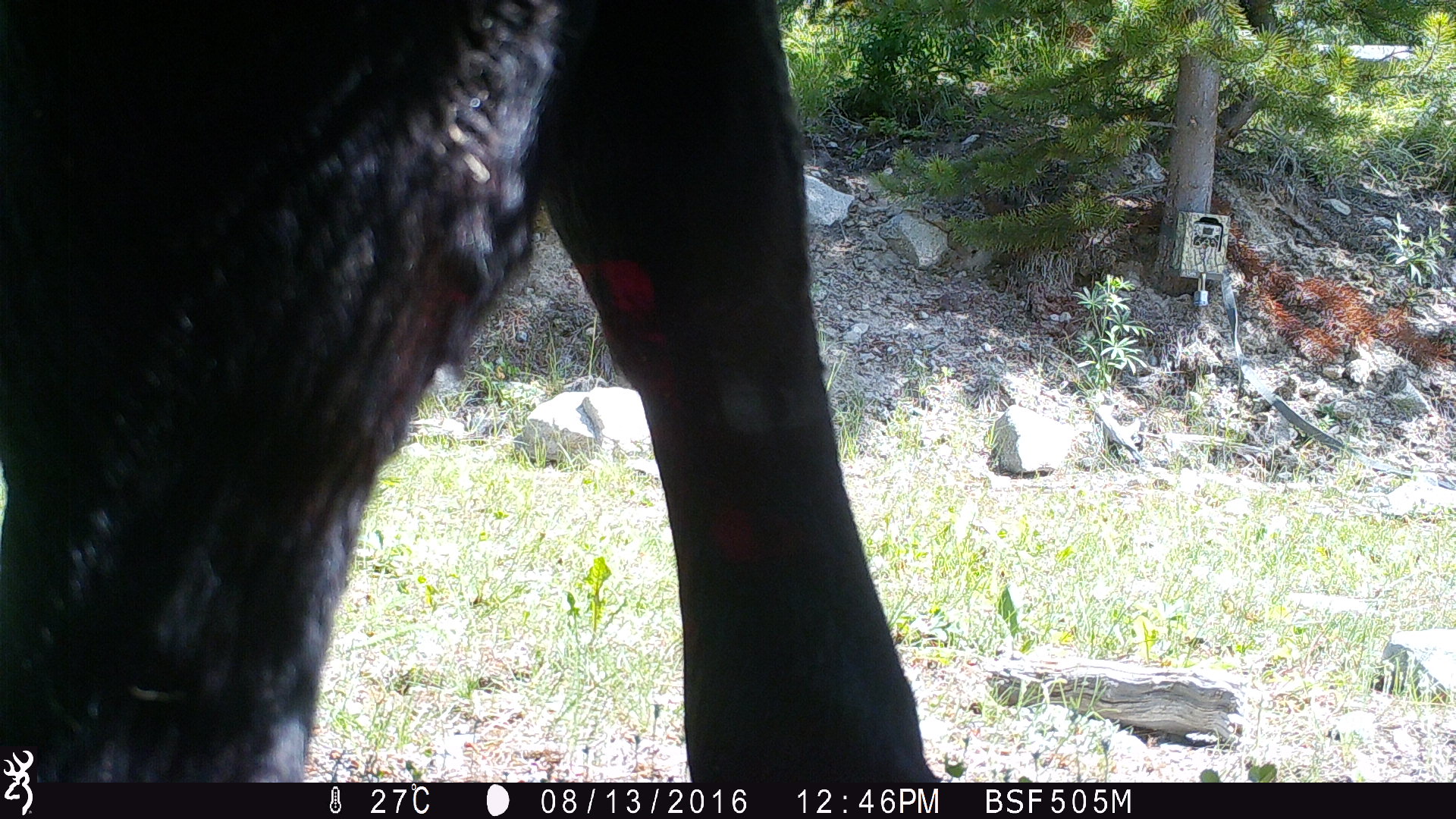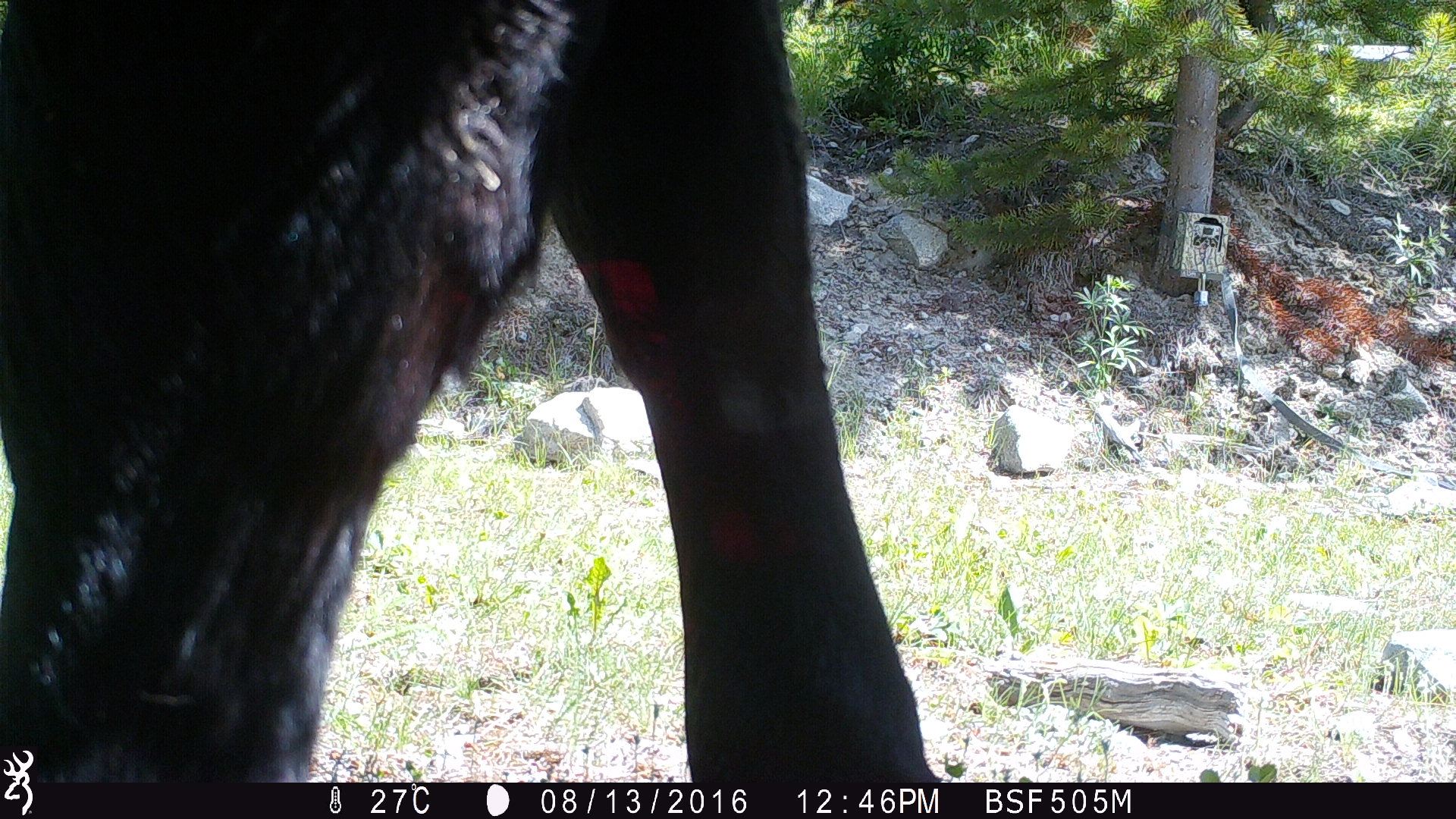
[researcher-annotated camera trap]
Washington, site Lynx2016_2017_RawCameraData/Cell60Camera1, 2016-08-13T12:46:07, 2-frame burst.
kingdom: Animalia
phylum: Chordata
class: Mammalia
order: Artiodactyla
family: Bovidae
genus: Bos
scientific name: Bos taurus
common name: domestic cattle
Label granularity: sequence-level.